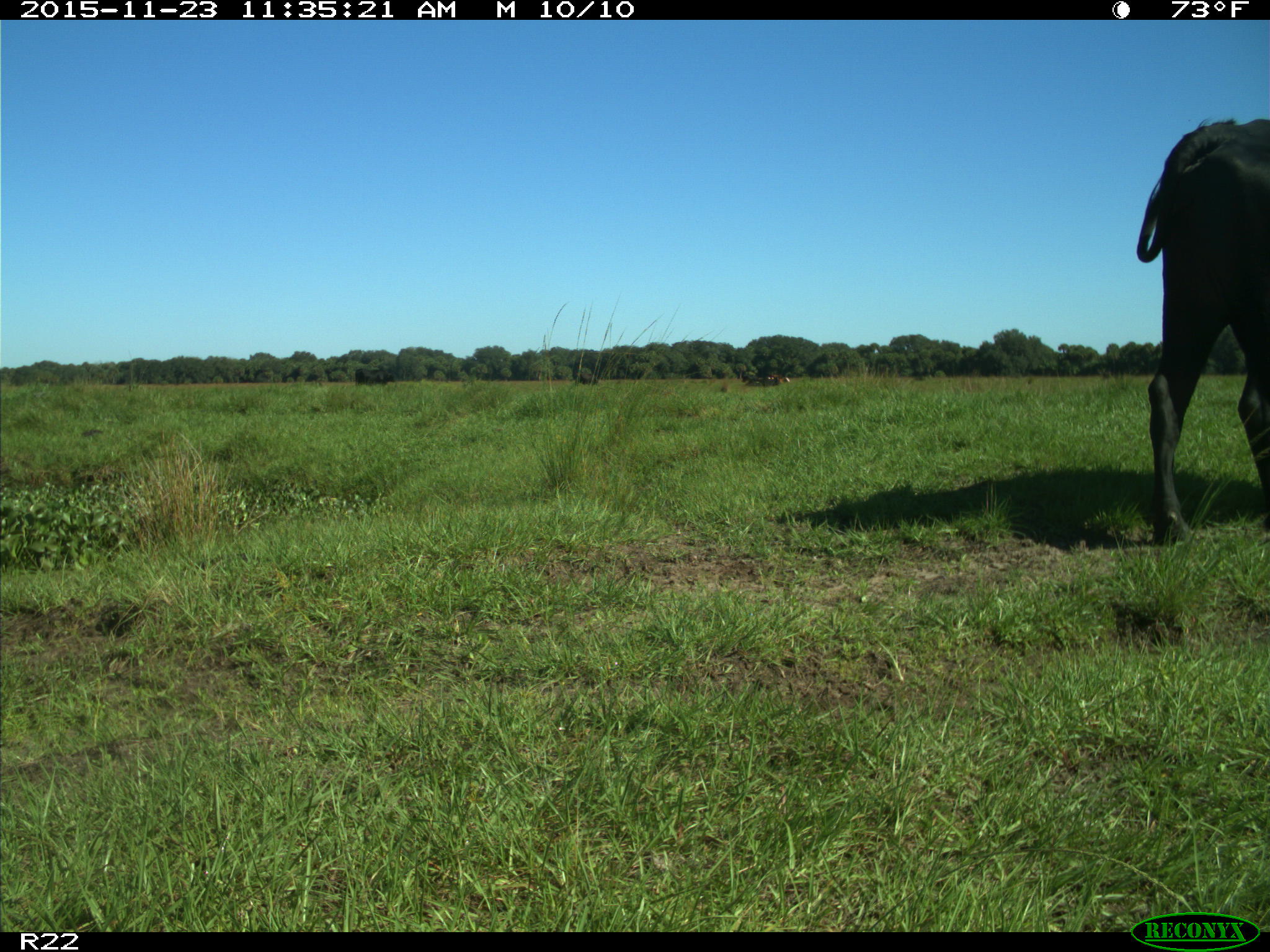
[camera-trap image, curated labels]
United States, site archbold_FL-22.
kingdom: Animalia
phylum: Chordata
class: Mammalia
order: Artiodactyla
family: Bovidae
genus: Bos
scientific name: Bos taurus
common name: domestic cow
Bos taurus (domestic cow).